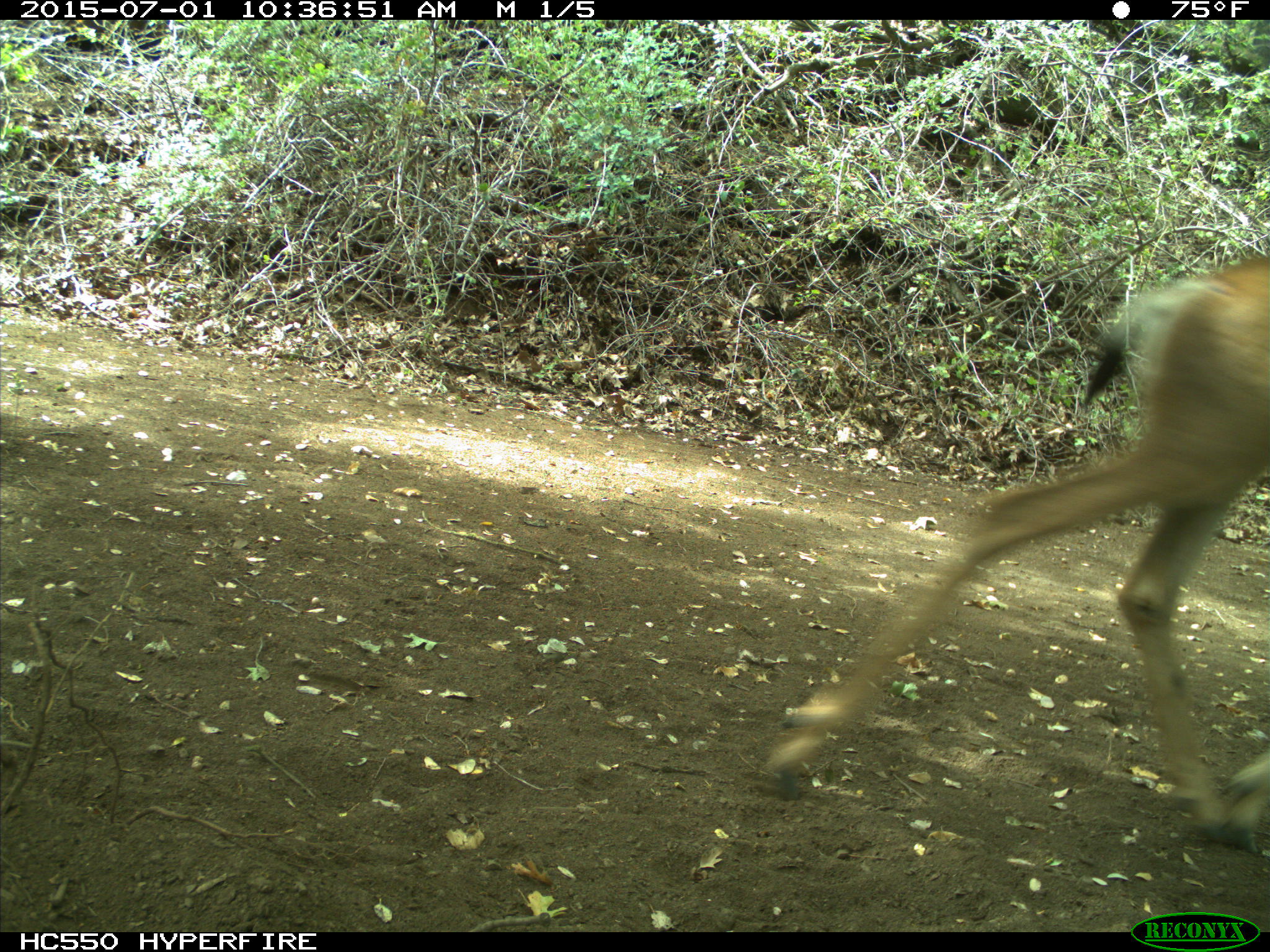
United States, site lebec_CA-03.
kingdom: Animalia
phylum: Chordata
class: Mammalia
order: Artiodactyla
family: Cervidae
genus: Odocoileus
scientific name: Odocoileus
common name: deer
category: unidentified deer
Unidentified deer (deer) (Odocoileus).